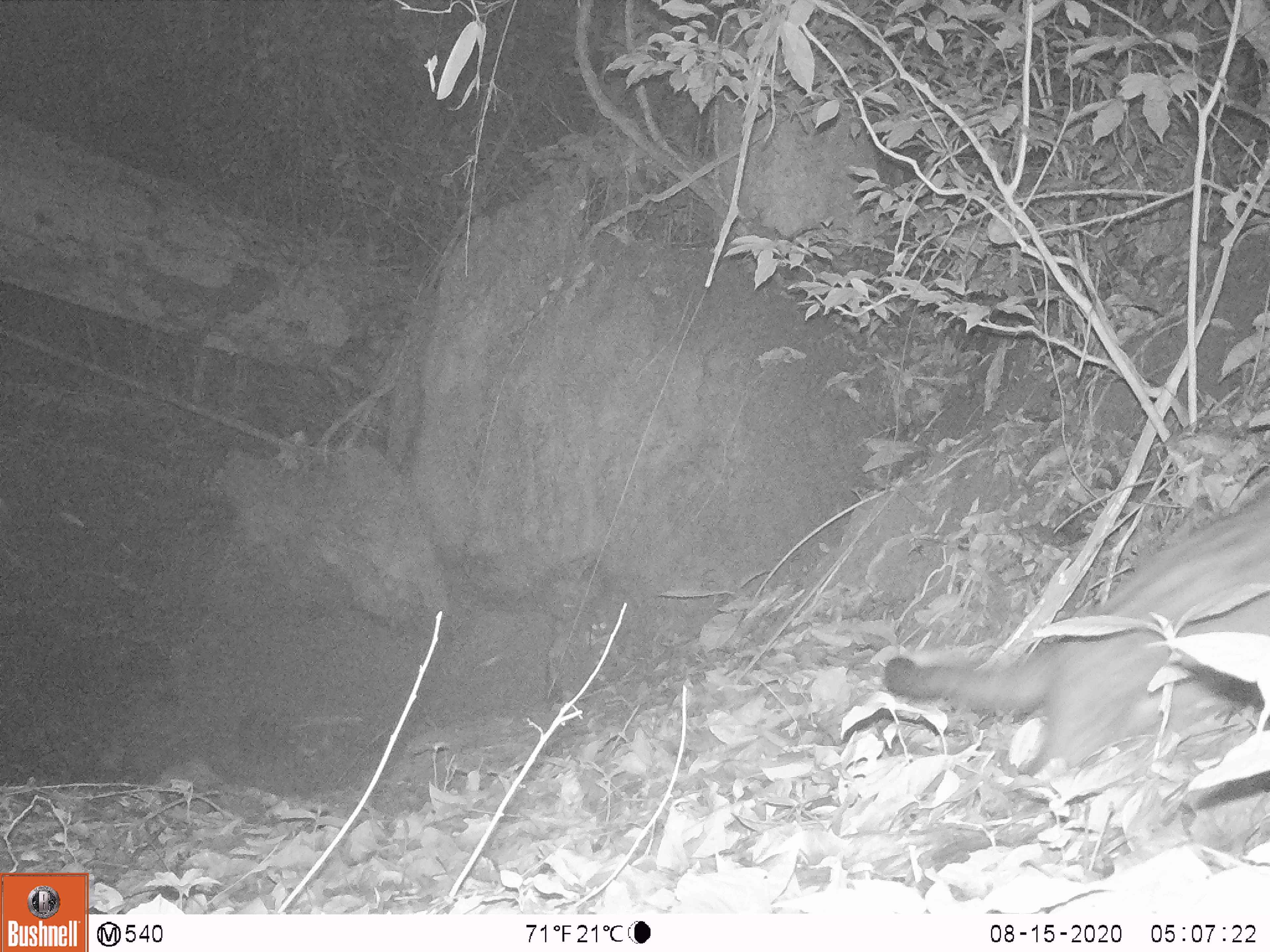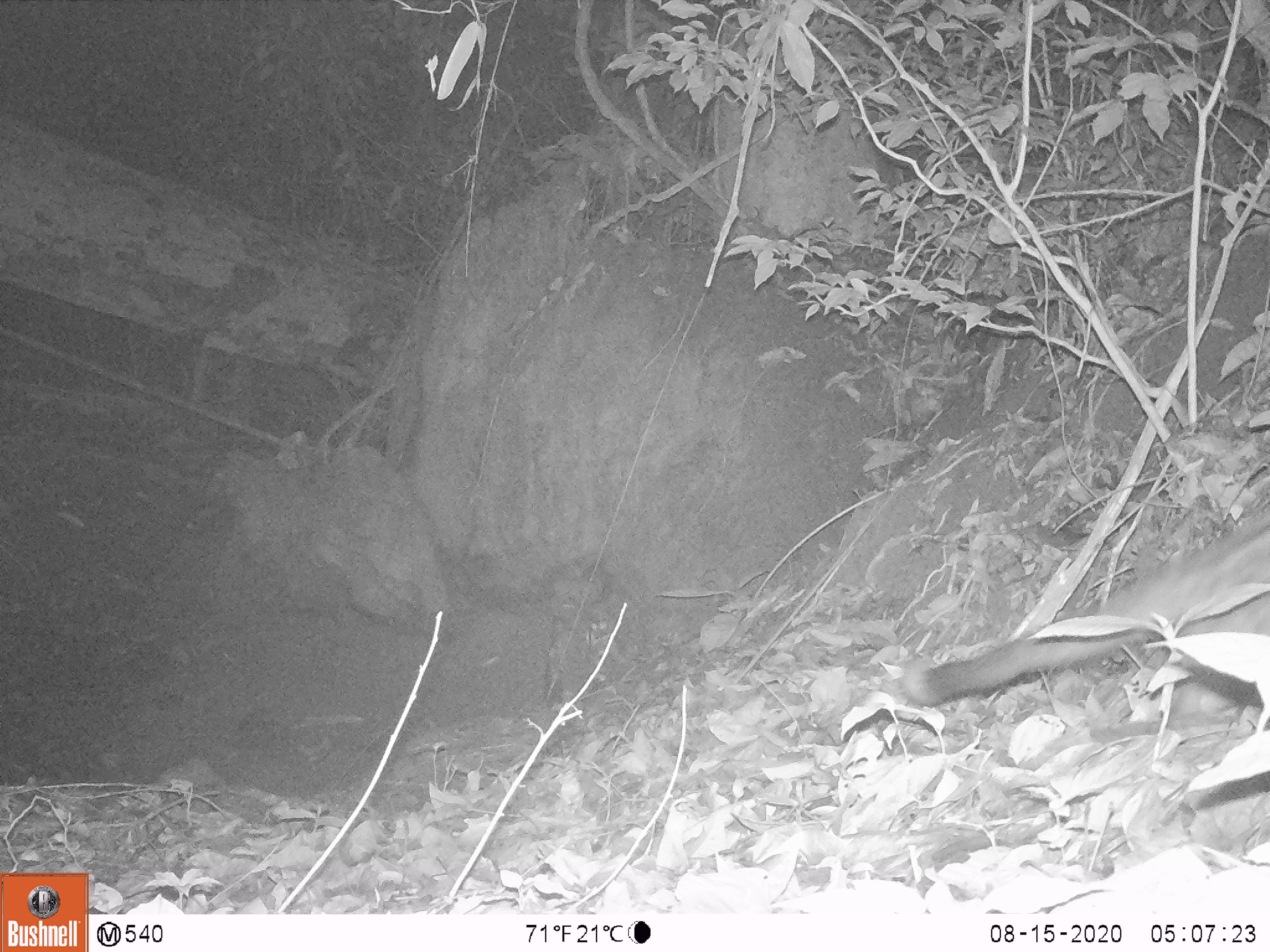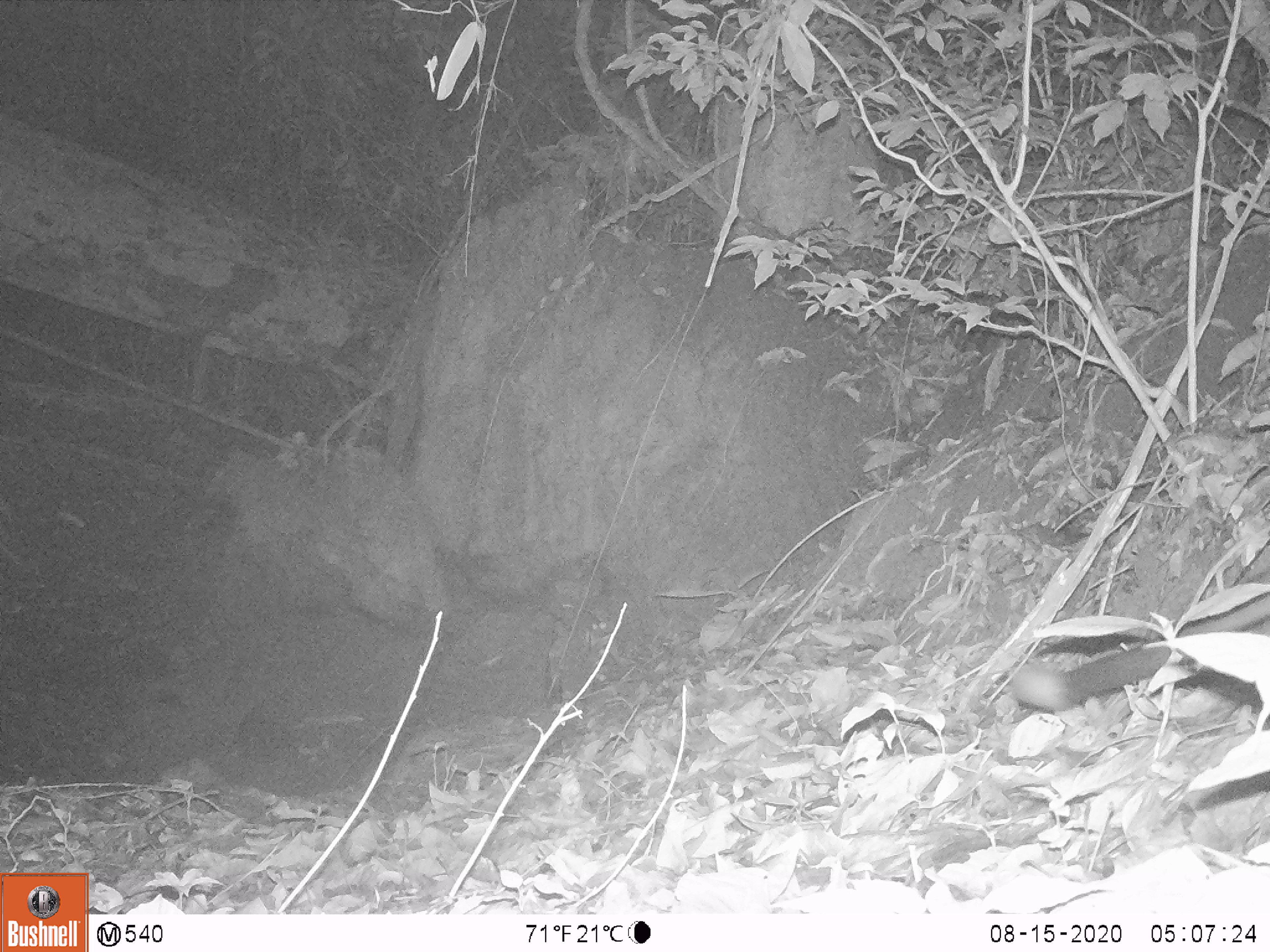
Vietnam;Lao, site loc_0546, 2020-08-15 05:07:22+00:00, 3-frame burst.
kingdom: Animalia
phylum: Chordata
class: Mammalia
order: Carnivora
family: Viverridae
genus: Paradoxurus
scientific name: Paradoxurus hermaphroditus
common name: common palm civet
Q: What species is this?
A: Common palm civet (Paradoxurus hermaphroditus).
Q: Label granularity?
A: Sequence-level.